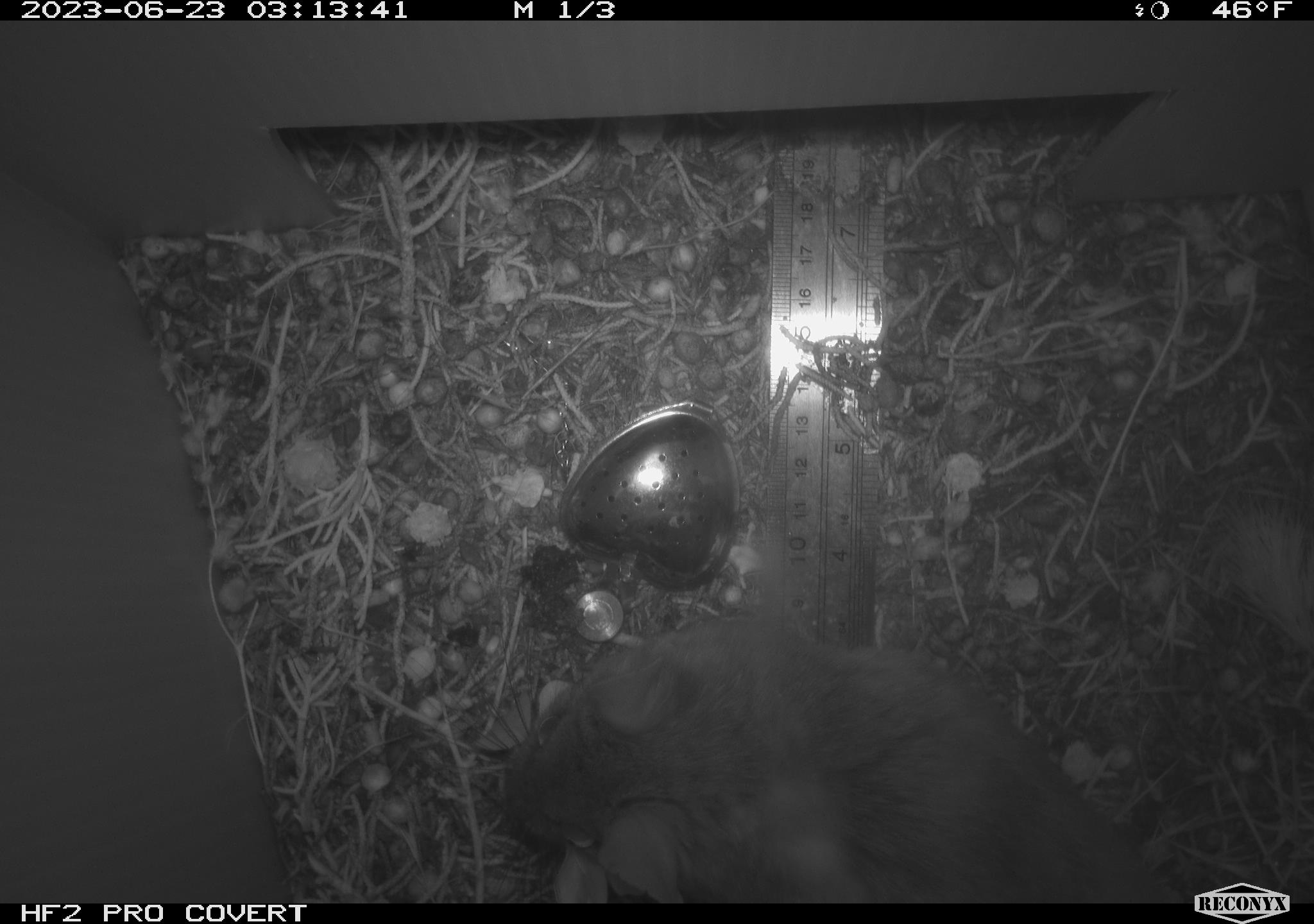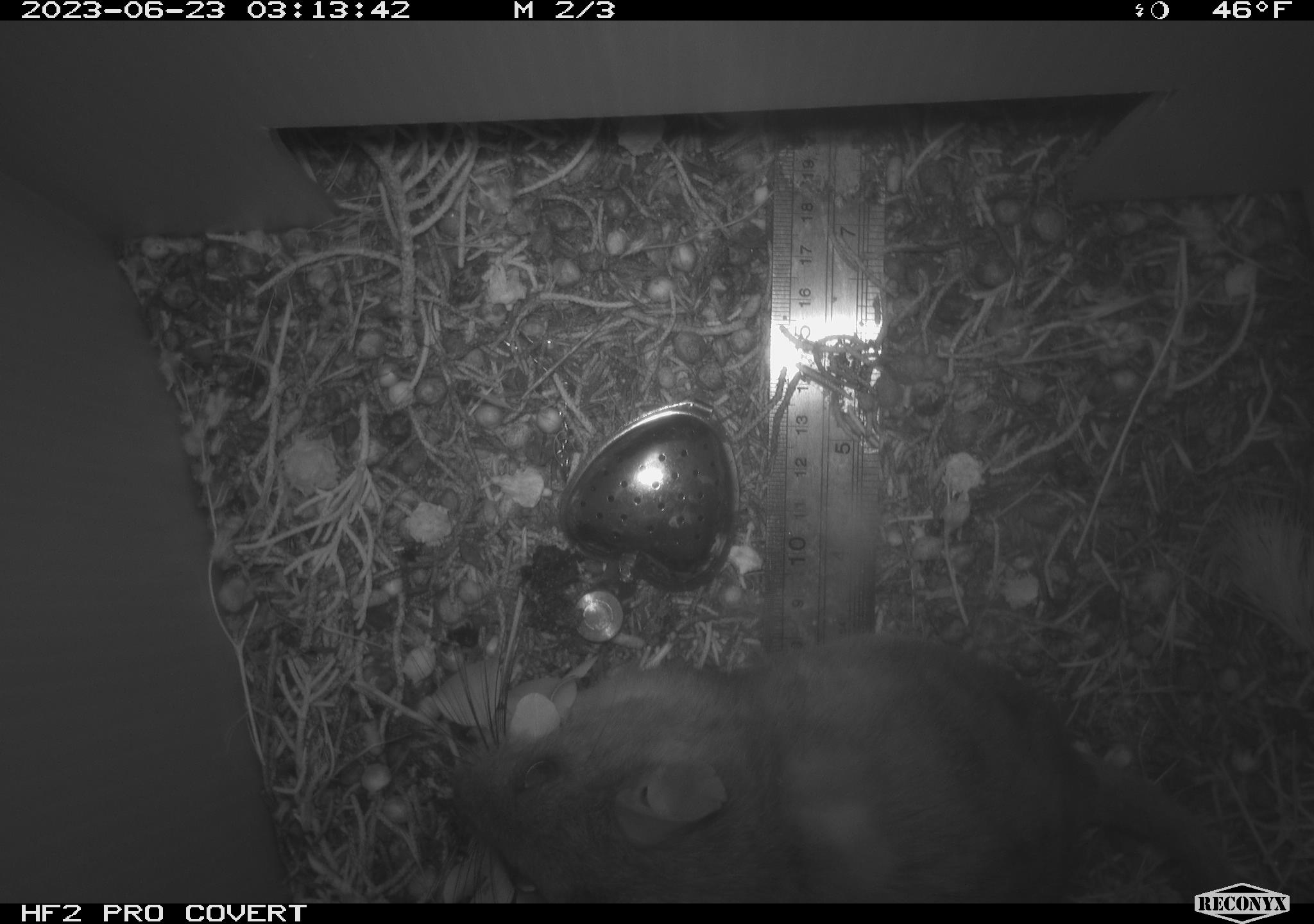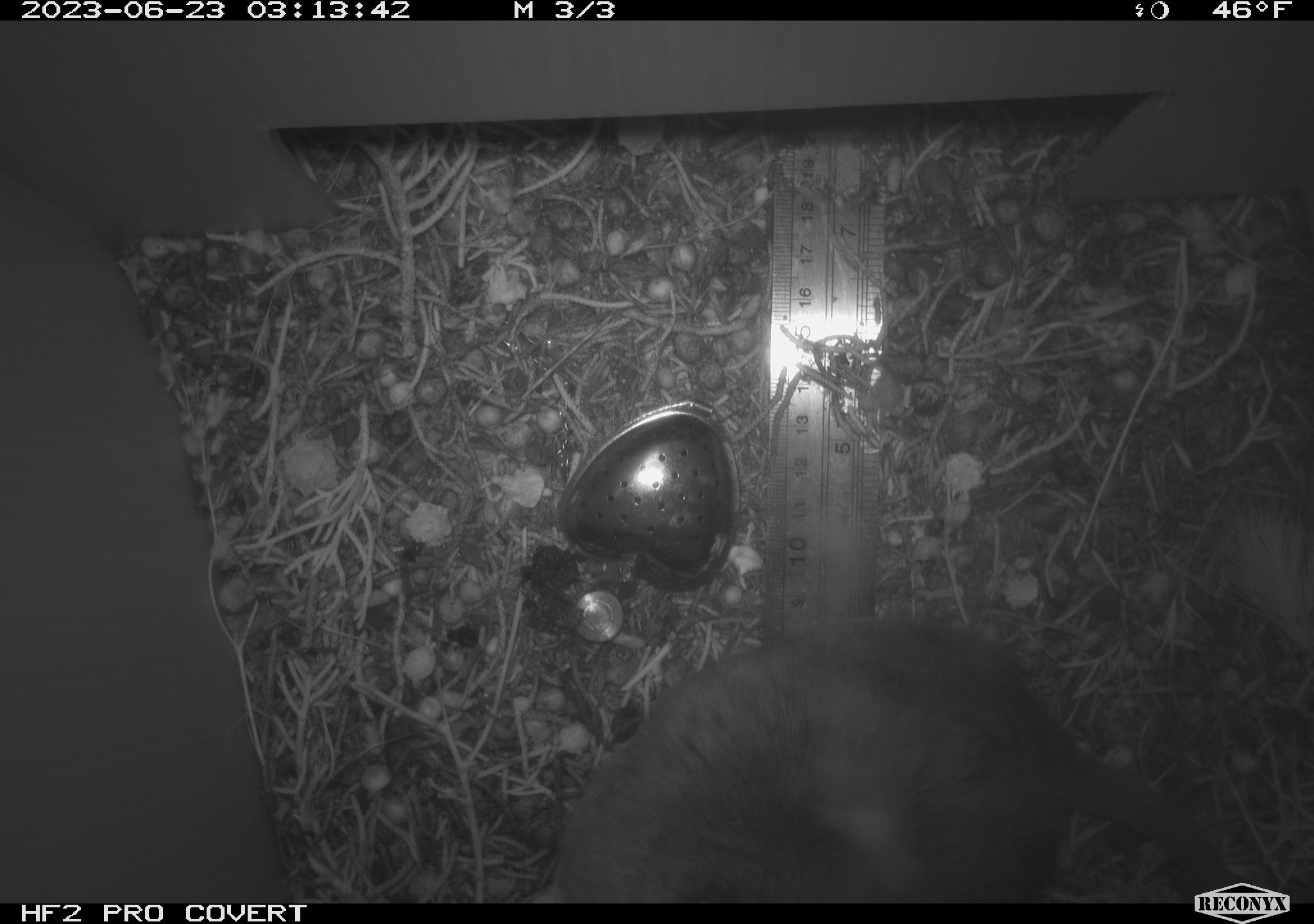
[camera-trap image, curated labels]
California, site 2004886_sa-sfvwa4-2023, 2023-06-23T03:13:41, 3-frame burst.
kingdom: Animalia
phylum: Chordata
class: Mammalia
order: Rodentia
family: Cricetidae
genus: Neotoma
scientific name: Neotoma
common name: pack rat or woodrat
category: neotoma species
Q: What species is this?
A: Neotoma species (pack rat or woodrat) (Neotoma).